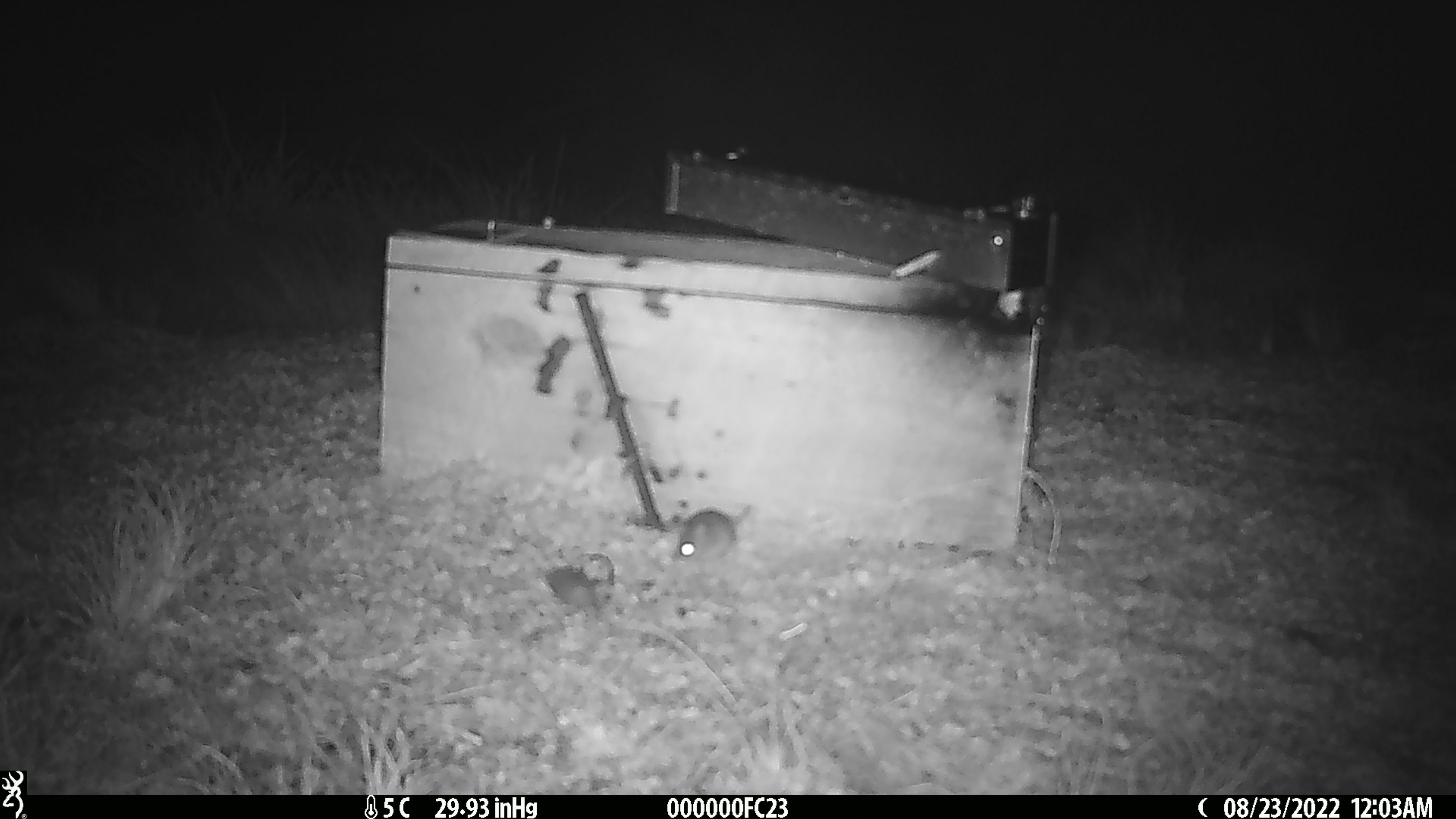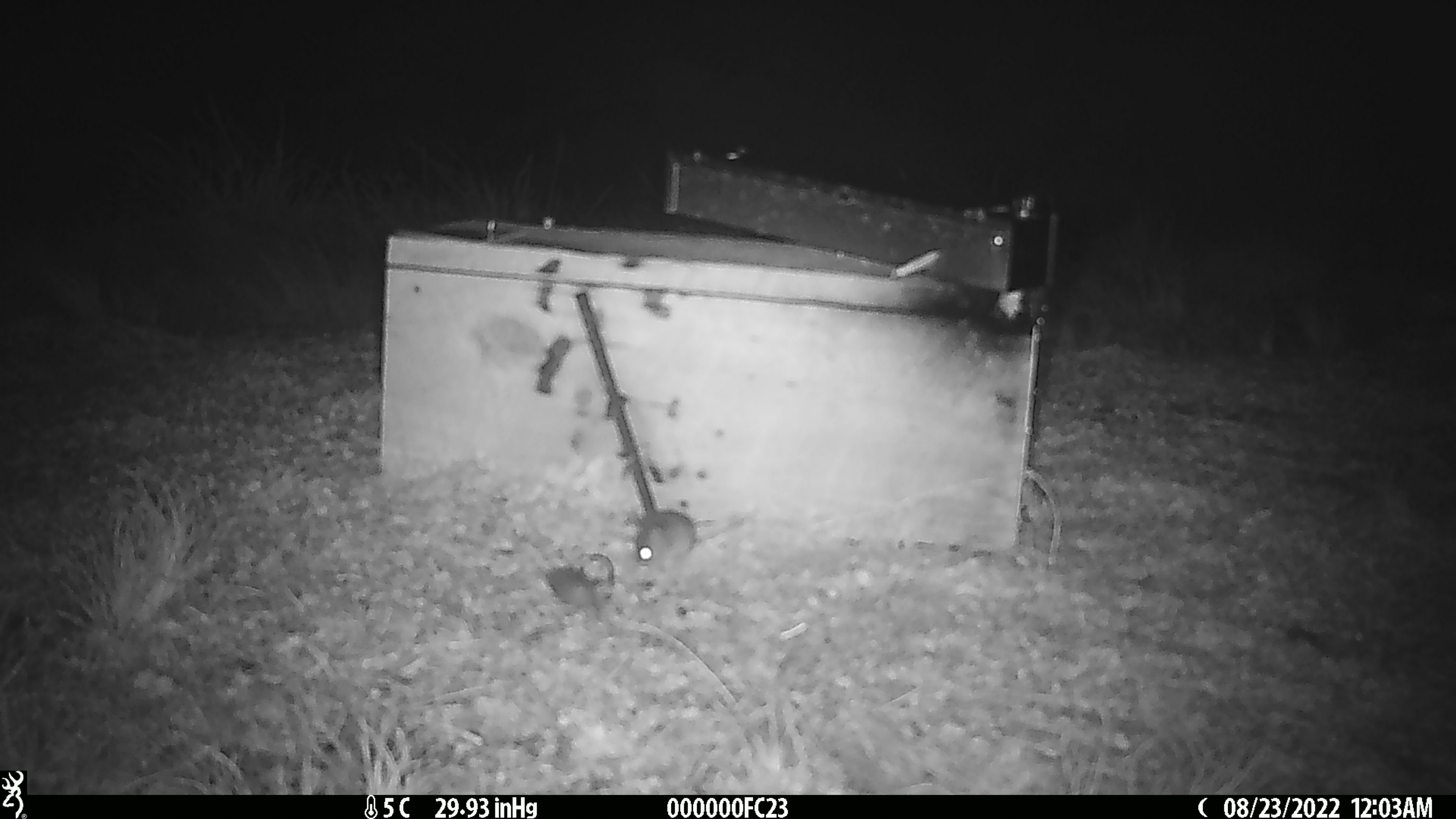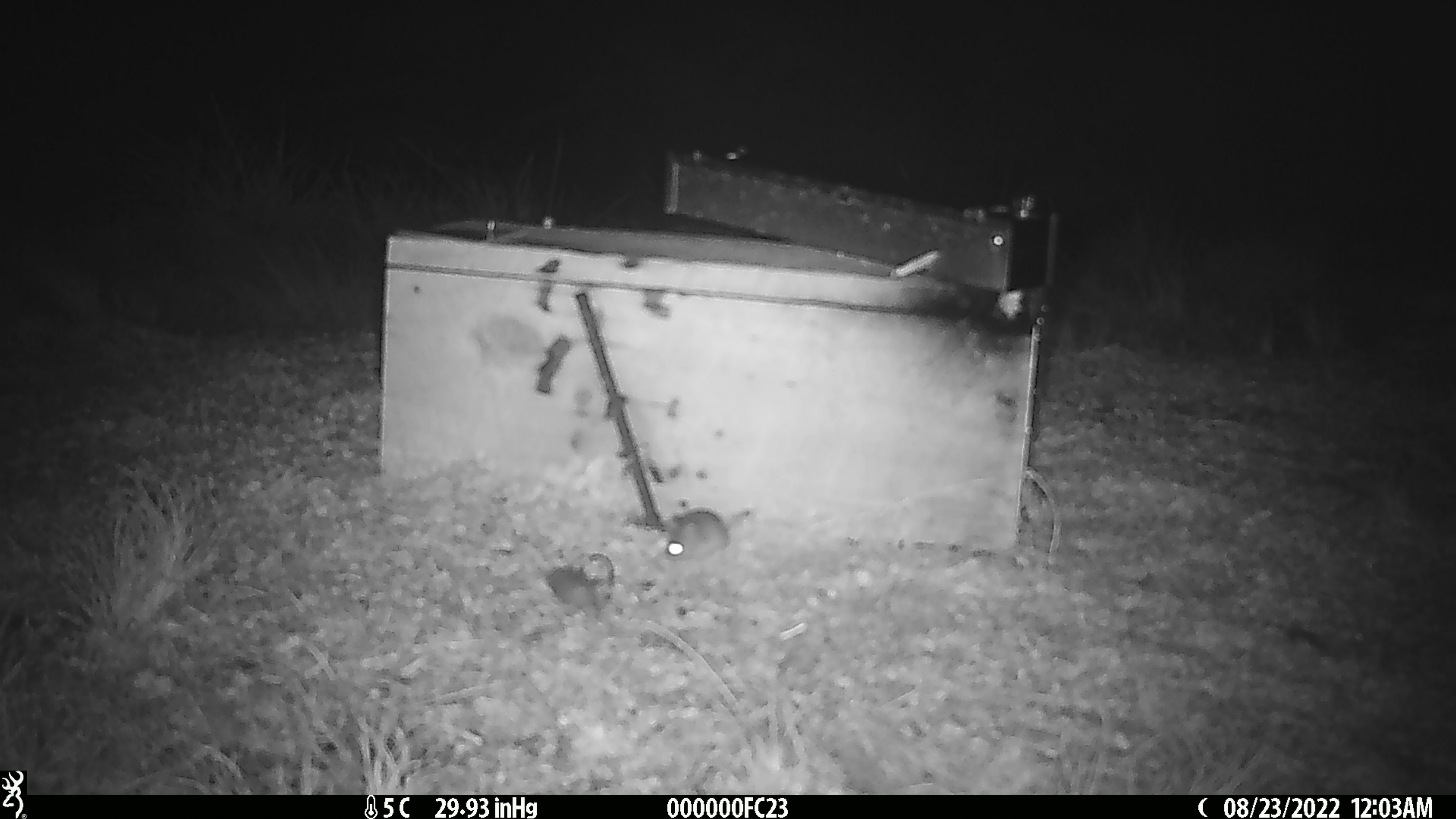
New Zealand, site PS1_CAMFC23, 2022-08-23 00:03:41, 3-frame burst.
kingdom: Animalia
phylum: Chordata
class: Mammalia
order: Rodentia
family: Muridae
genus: Mus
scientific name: Mus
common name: mouse